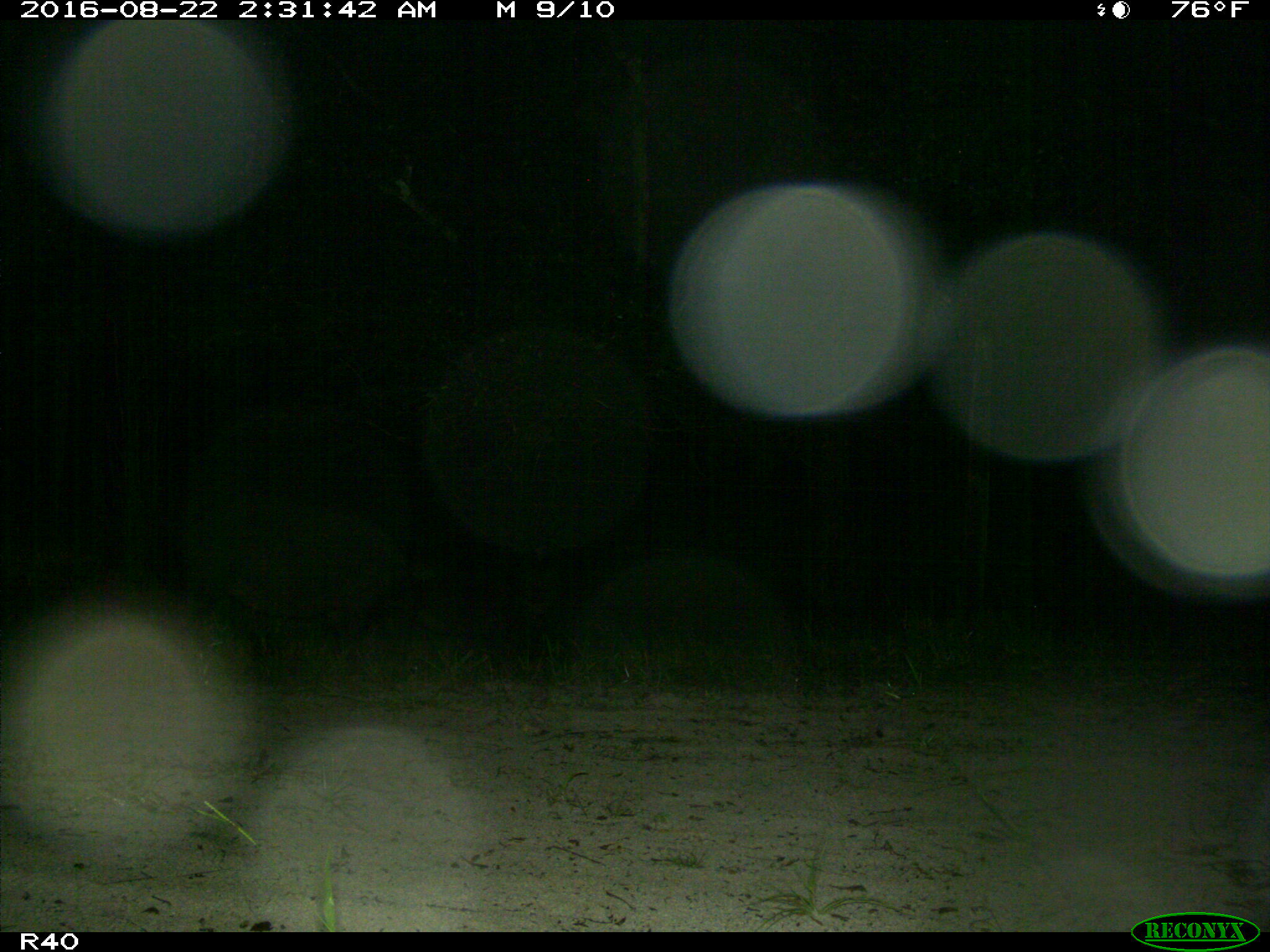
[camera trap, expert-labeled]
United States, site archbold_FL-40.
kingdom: Animalia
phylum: Chordata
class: Mammalia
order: Artiodactyla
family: Suidae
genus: Sus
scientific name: Sus scrofa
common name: wild boar